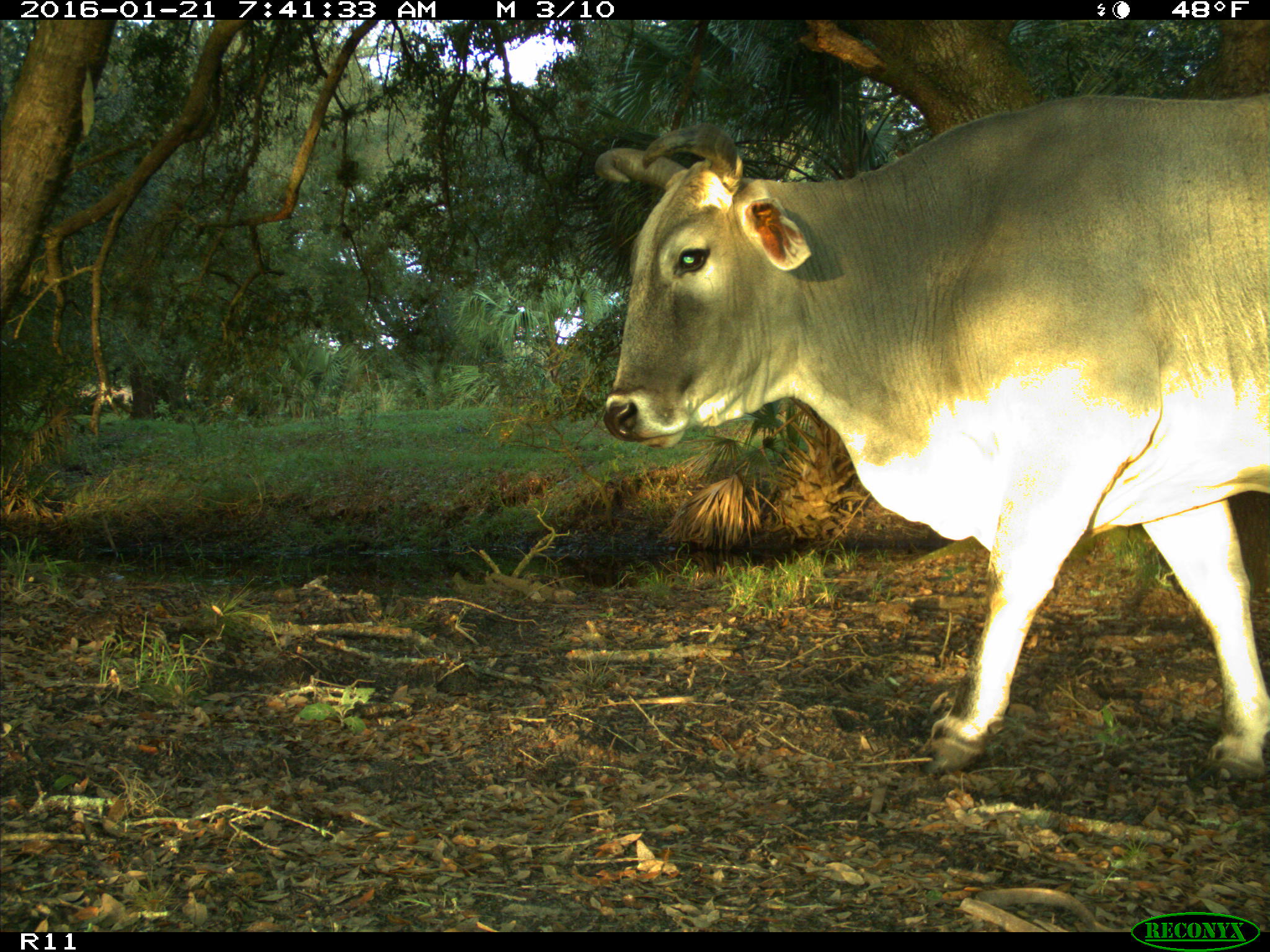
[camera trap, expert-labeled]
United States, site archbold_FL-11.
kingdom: Animalia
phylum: Chordata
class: Mammalia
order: Artiodactyla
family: Bovidae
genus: Bos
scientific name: Bos taurus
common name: domestic cow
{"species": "Bos taurus (domestic cow)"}